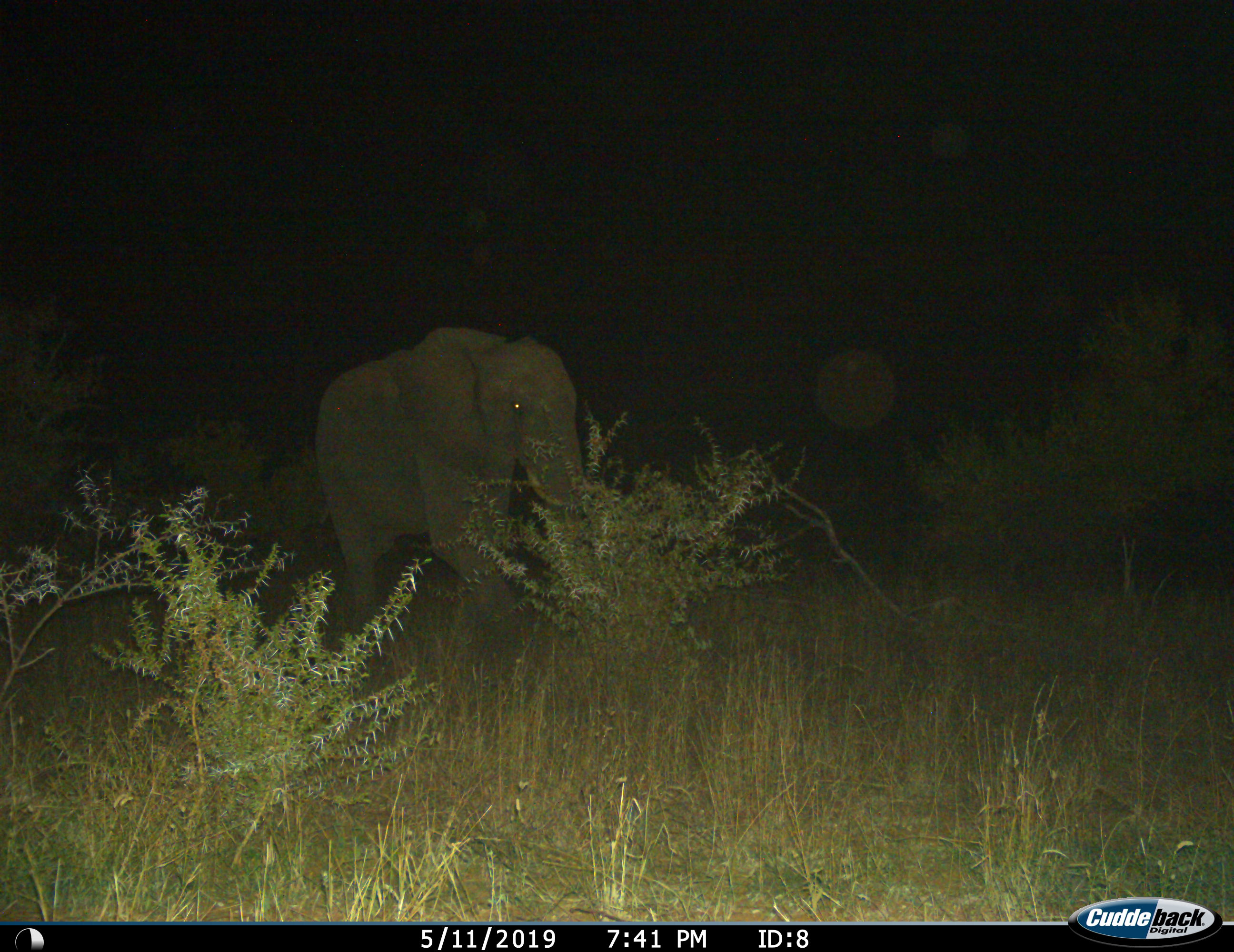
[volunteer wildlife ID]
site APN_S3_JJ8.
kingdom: Animalia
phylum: Chordata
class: Mammalia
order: Proboscidea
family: Elephantidae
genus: Loxodonta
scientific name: Loxodonta africana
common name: african bush elephant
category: elephant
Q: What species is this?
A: Elephant (african bush elephant) (Loxodonta africana).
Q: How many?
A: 1.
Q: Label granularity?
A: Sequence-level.